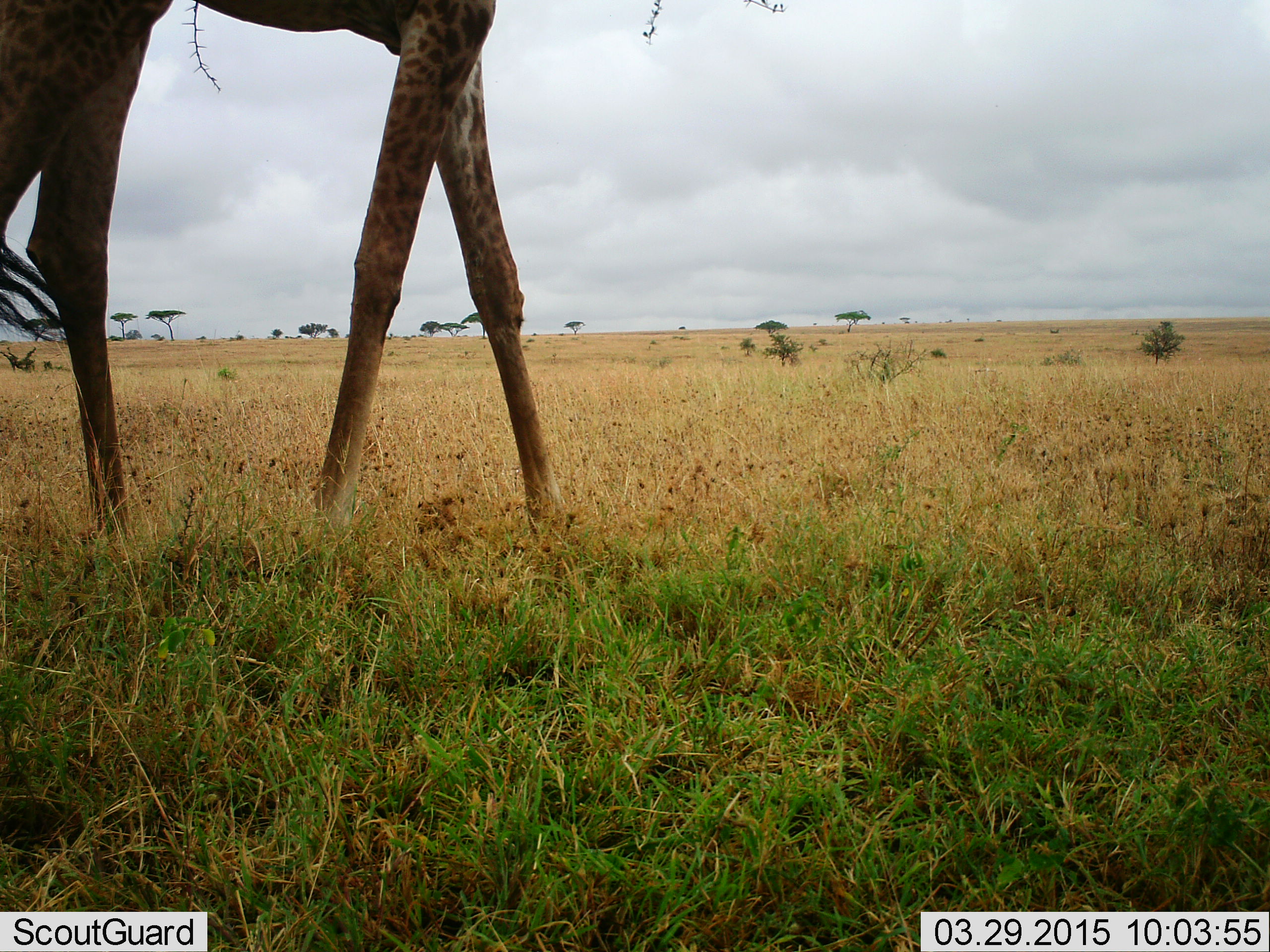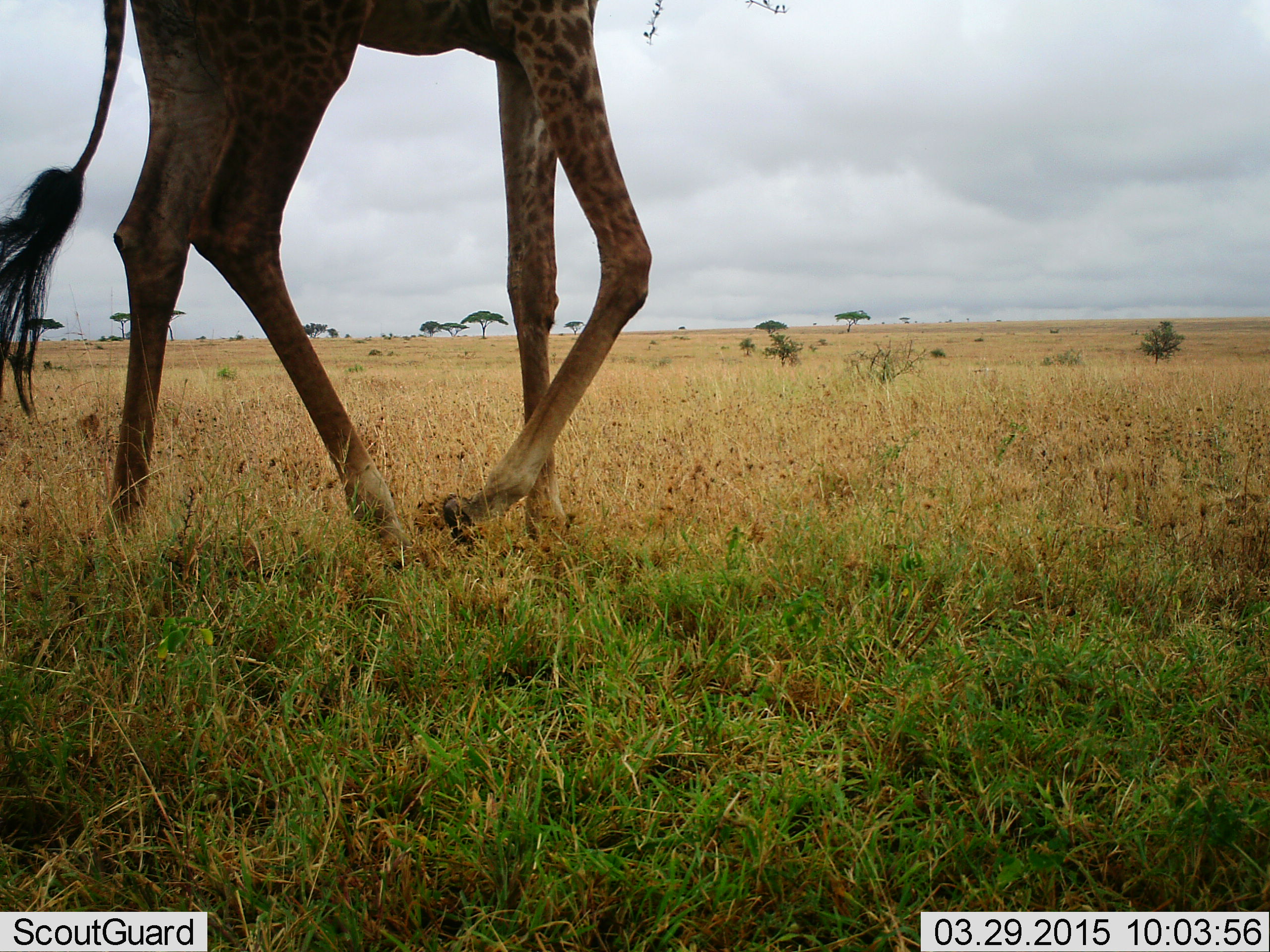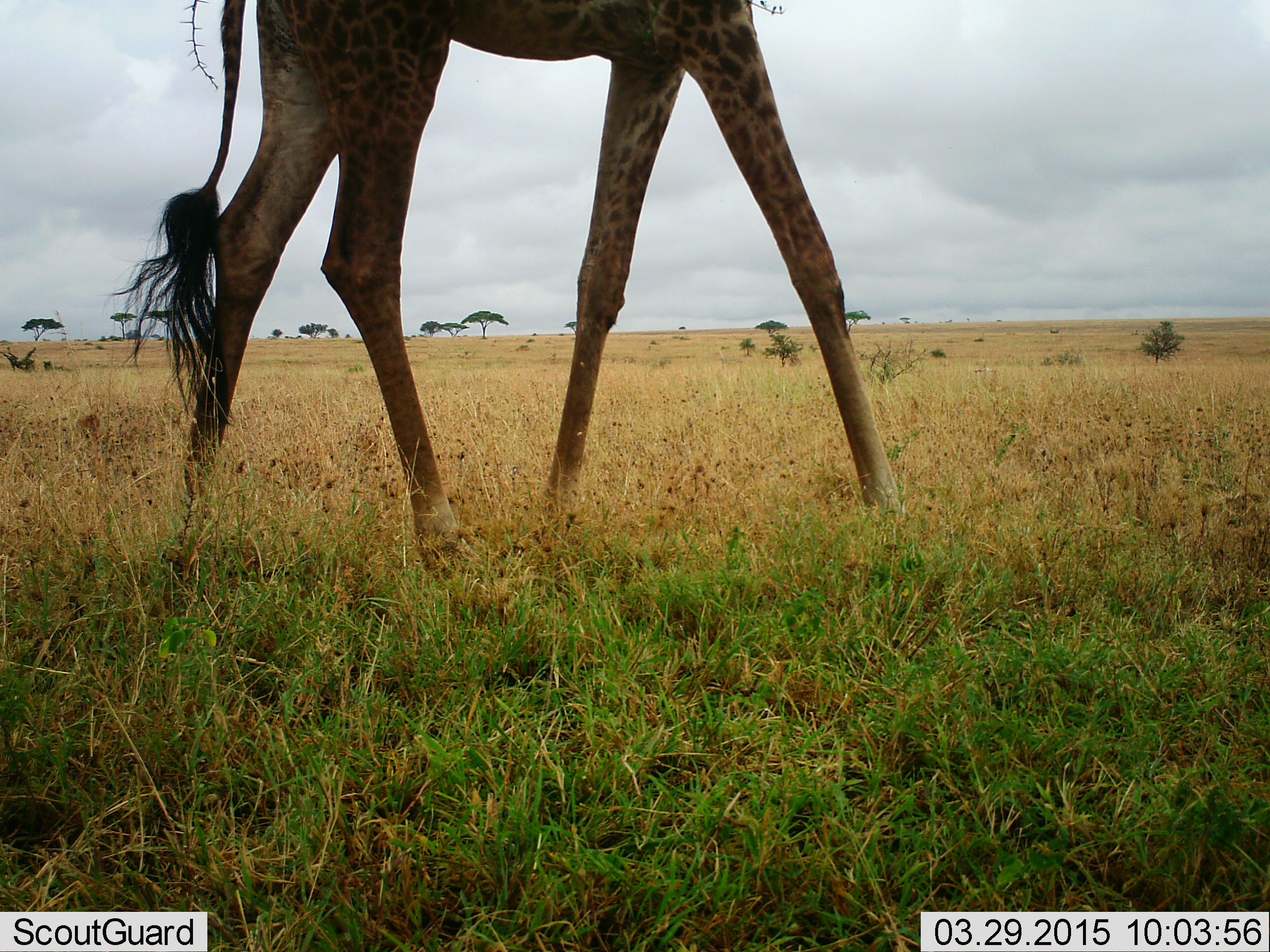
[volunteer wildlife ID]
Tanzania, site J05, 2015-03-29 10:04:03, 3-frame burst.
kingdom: Animalia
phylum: Chordata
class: Mammalia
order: Artiodactyla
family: Giraffidae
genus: Giraffa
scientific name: Giraffa camelopardalis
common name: giraffe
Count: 1.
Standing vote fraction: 10%.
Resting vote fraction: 0%.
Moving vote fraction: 100%.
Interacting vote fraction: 0%.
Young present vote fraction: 0%.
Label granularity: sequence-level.